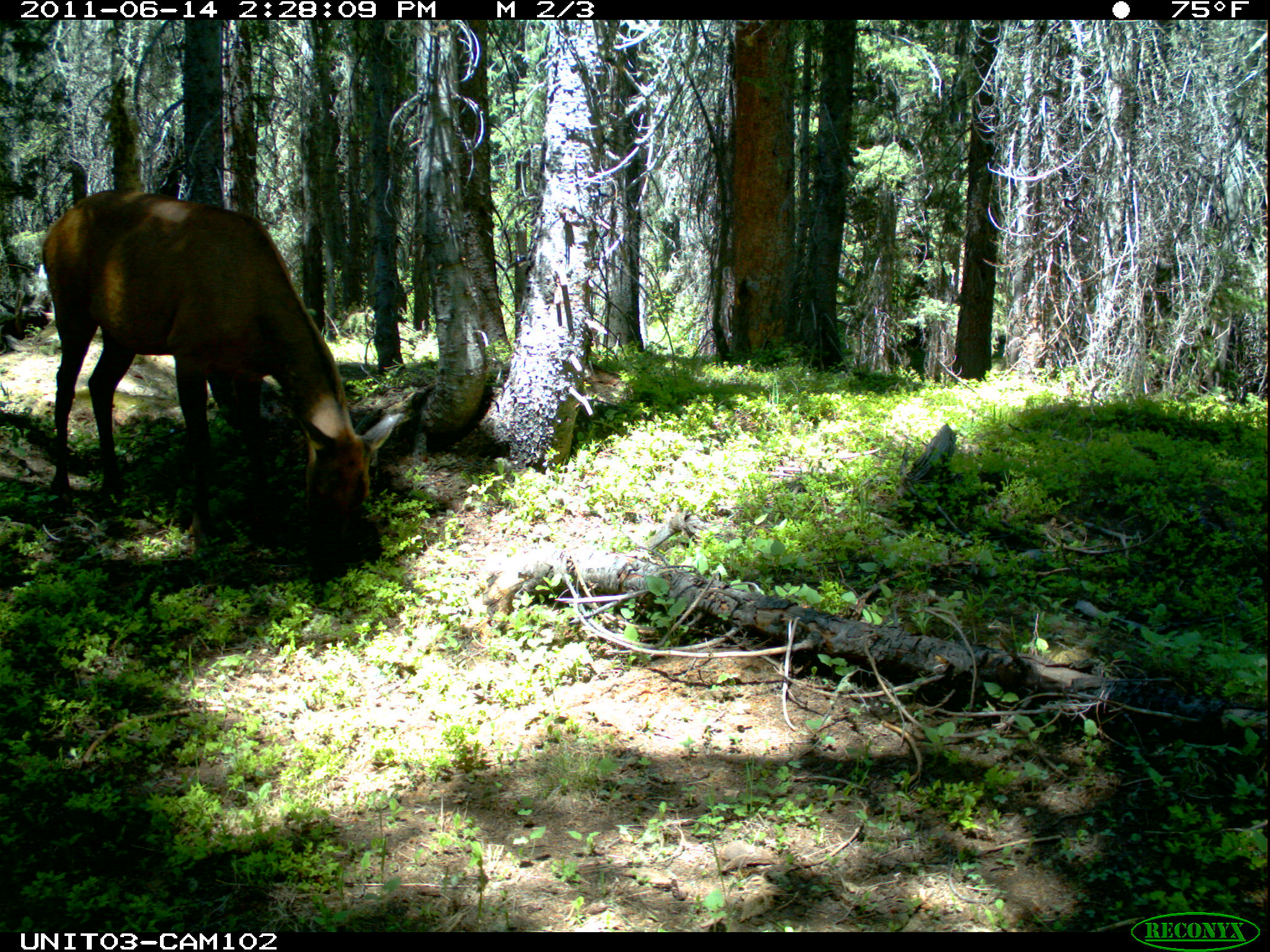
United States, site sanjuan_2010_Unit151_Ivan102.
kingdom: Animalia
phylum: Chordata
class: Mammalia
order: Artiodactyla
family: Cervidae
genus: Cervus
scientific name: Cervus elaphus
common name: red deer